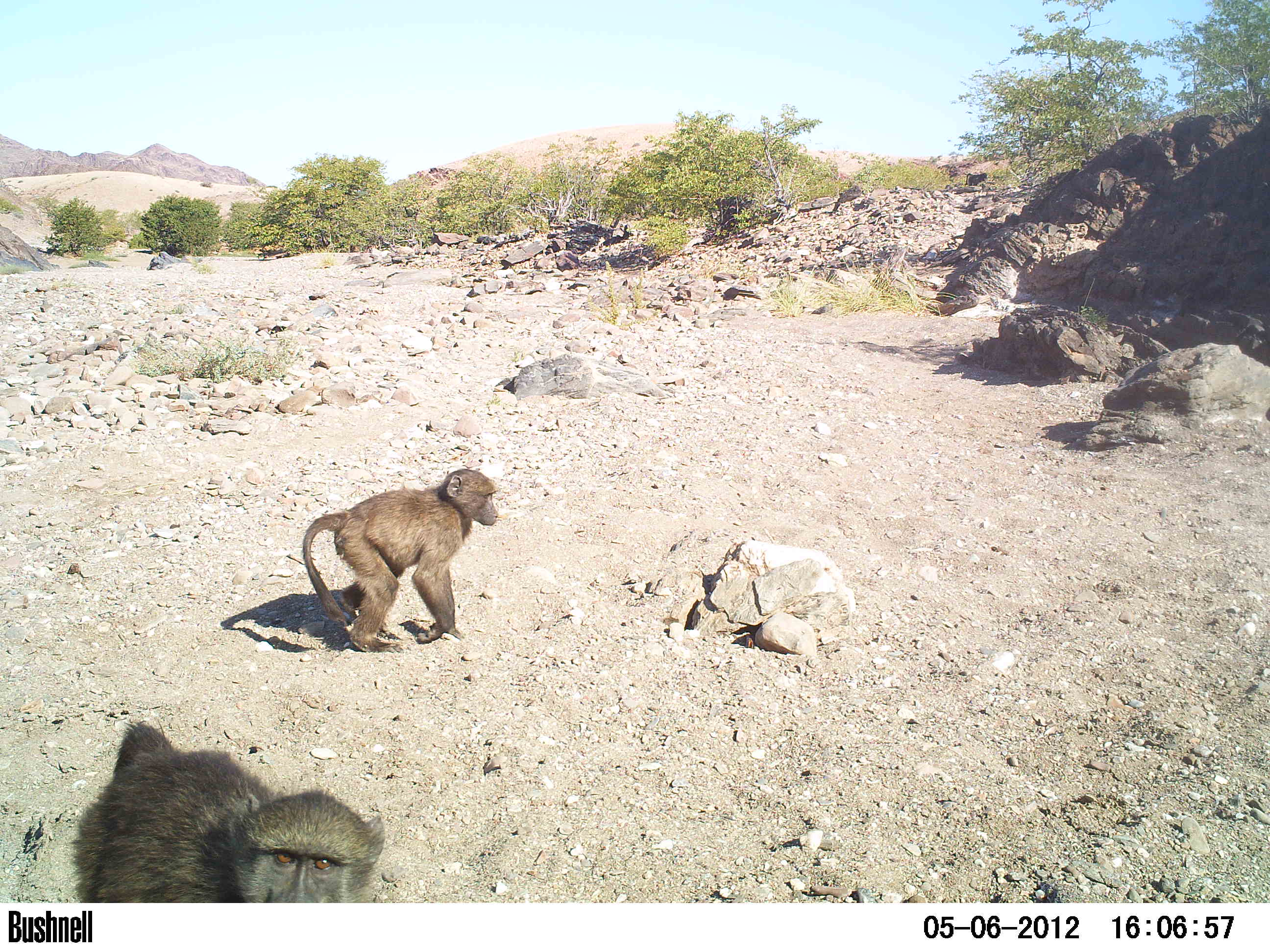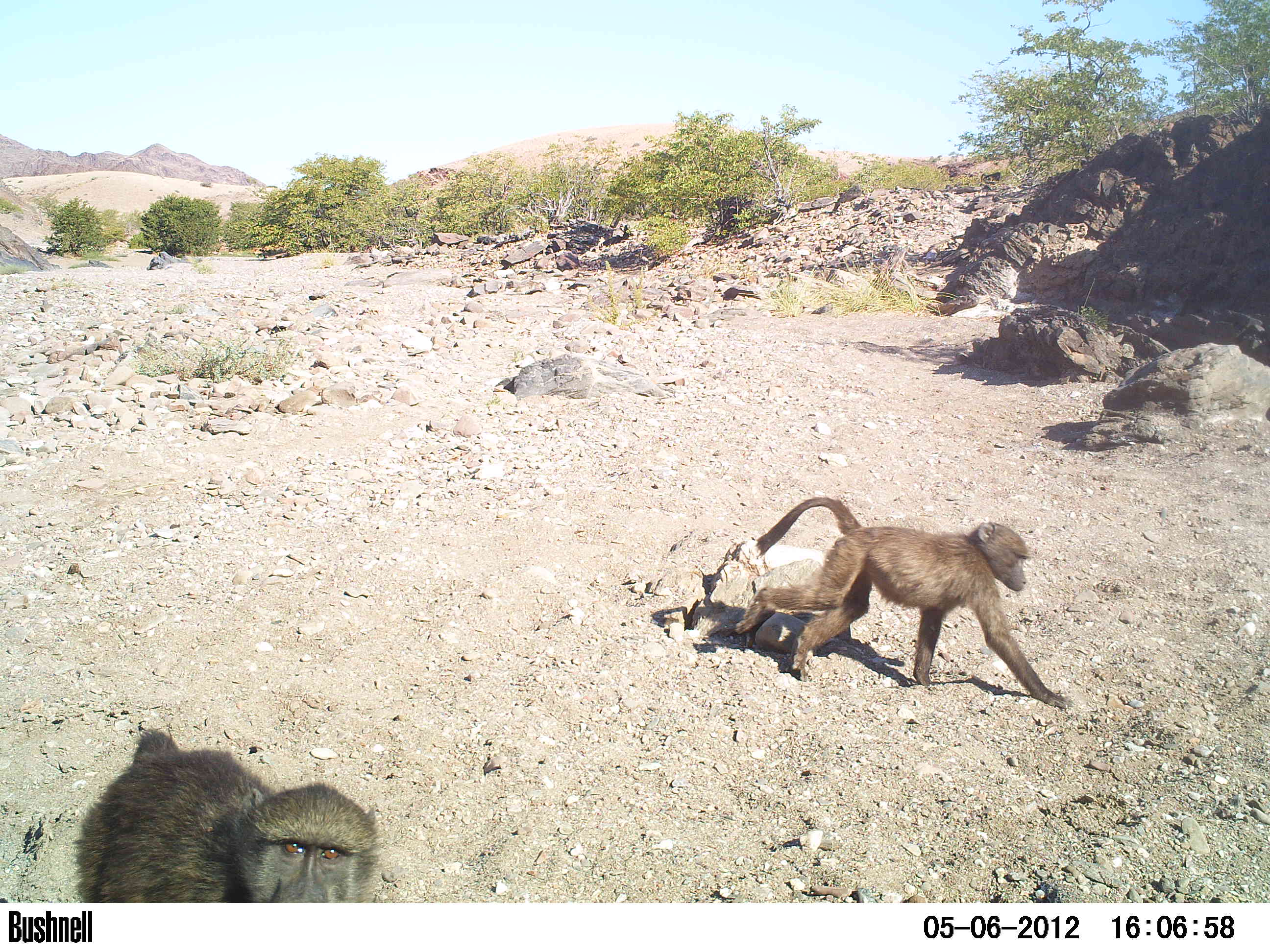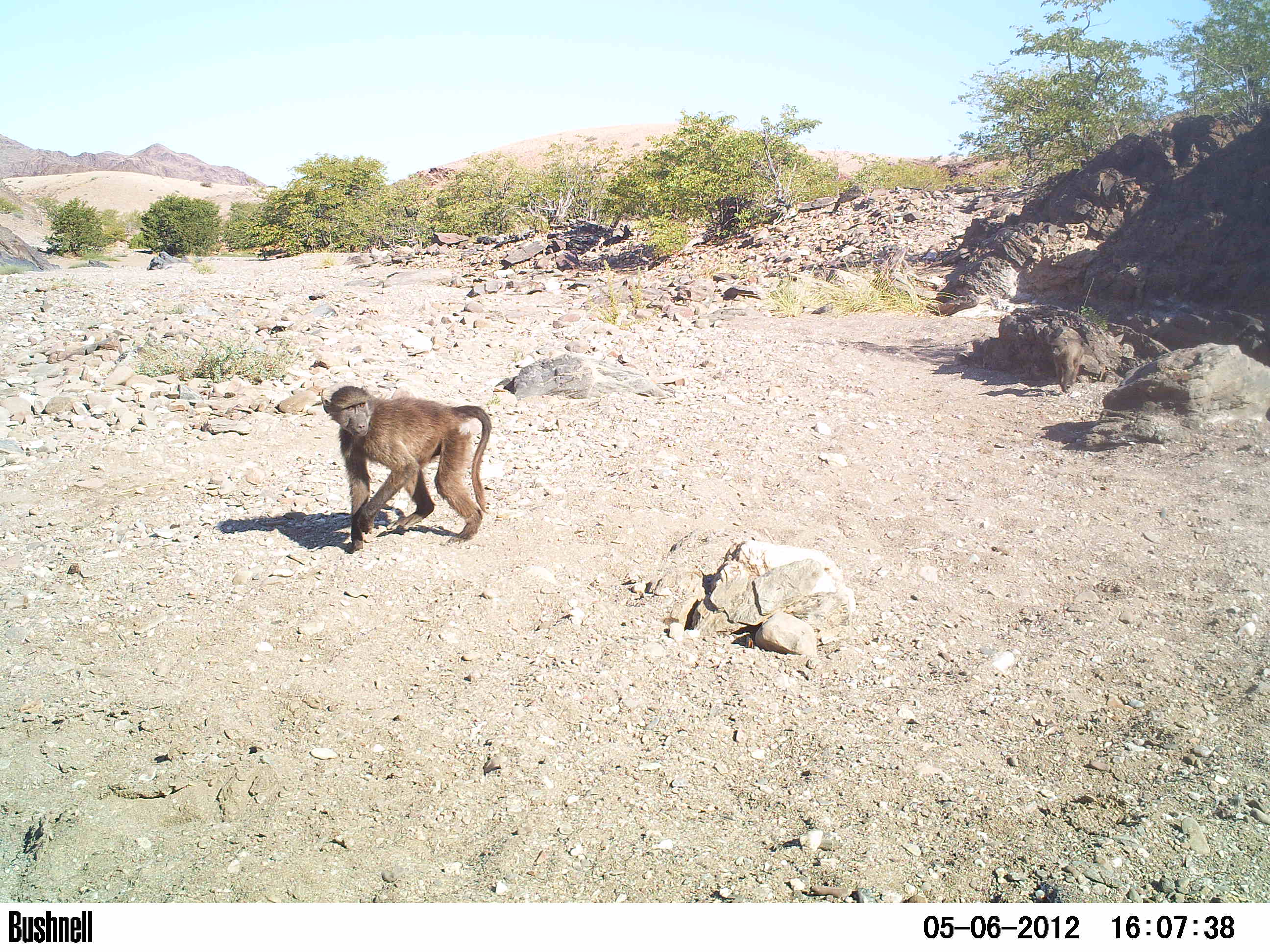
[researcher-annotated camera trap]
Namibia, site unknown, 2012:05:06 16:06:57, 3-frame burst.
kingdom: Animalia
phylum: Chordata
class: Mammalia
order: Primates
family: Cercopithecidae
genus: Papio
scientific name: Papio anubis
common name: olive baboon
Papio anubis (olive baboon).